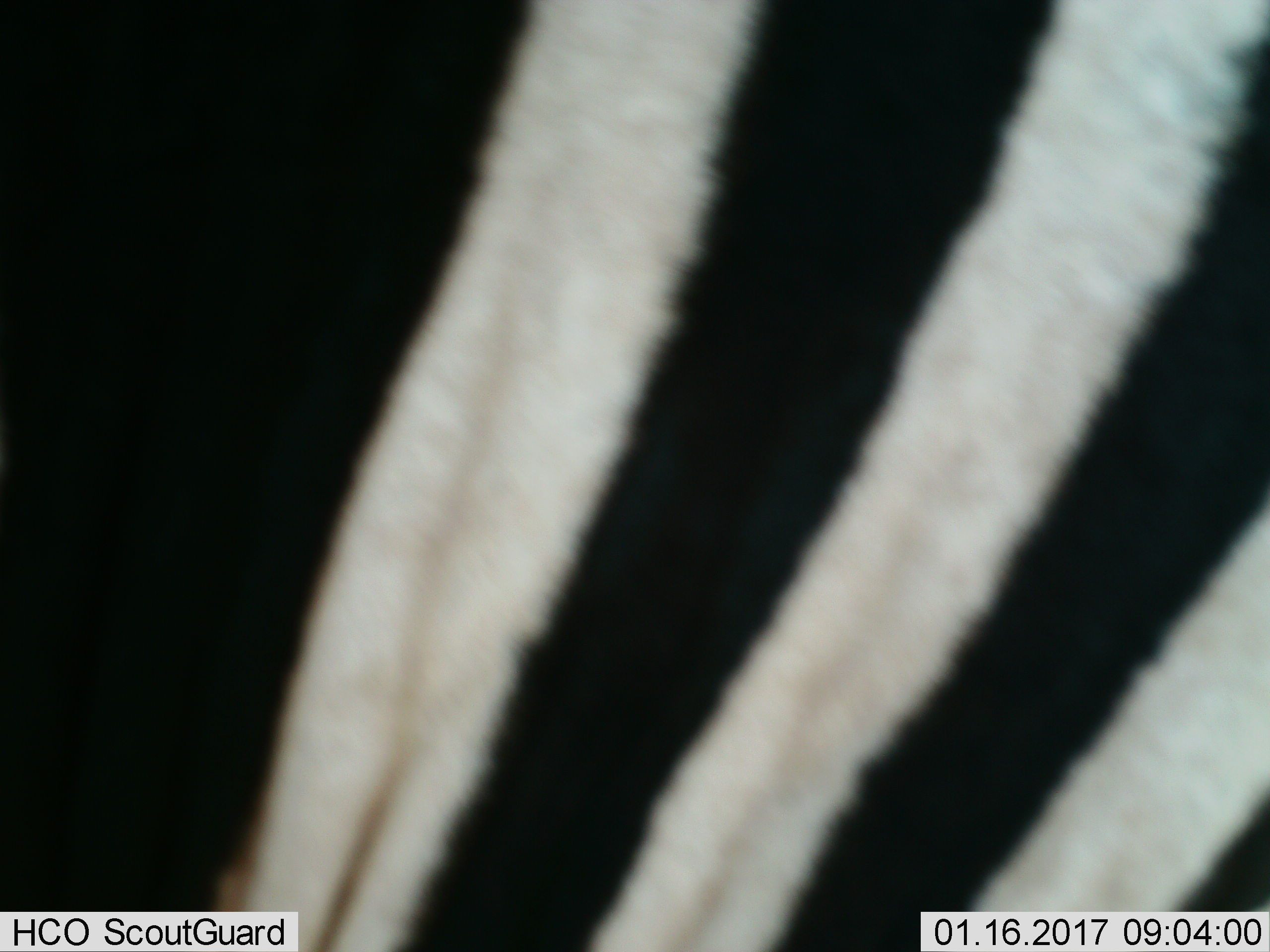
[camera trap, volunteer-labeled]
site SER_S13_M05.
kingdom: Animalia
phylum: Chordata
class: Mammalia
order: Perissodactyla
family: Equidae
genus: Equus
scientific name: Equus quagga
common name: plains zebra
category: zebraplains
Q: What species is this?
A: Zebraplains (plains zebra) (Equus quagga).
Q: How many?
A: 1.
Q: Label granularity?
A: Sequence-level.